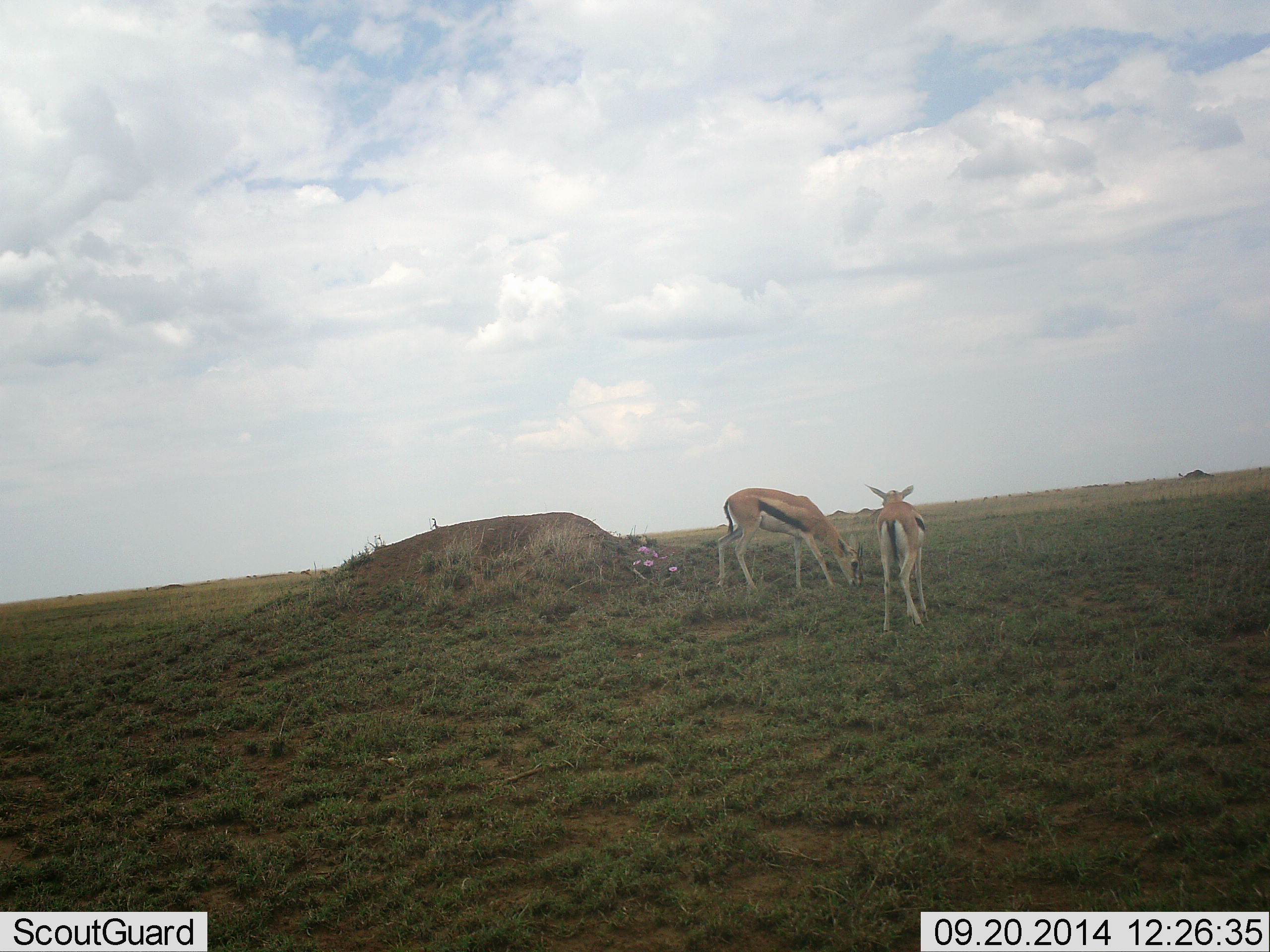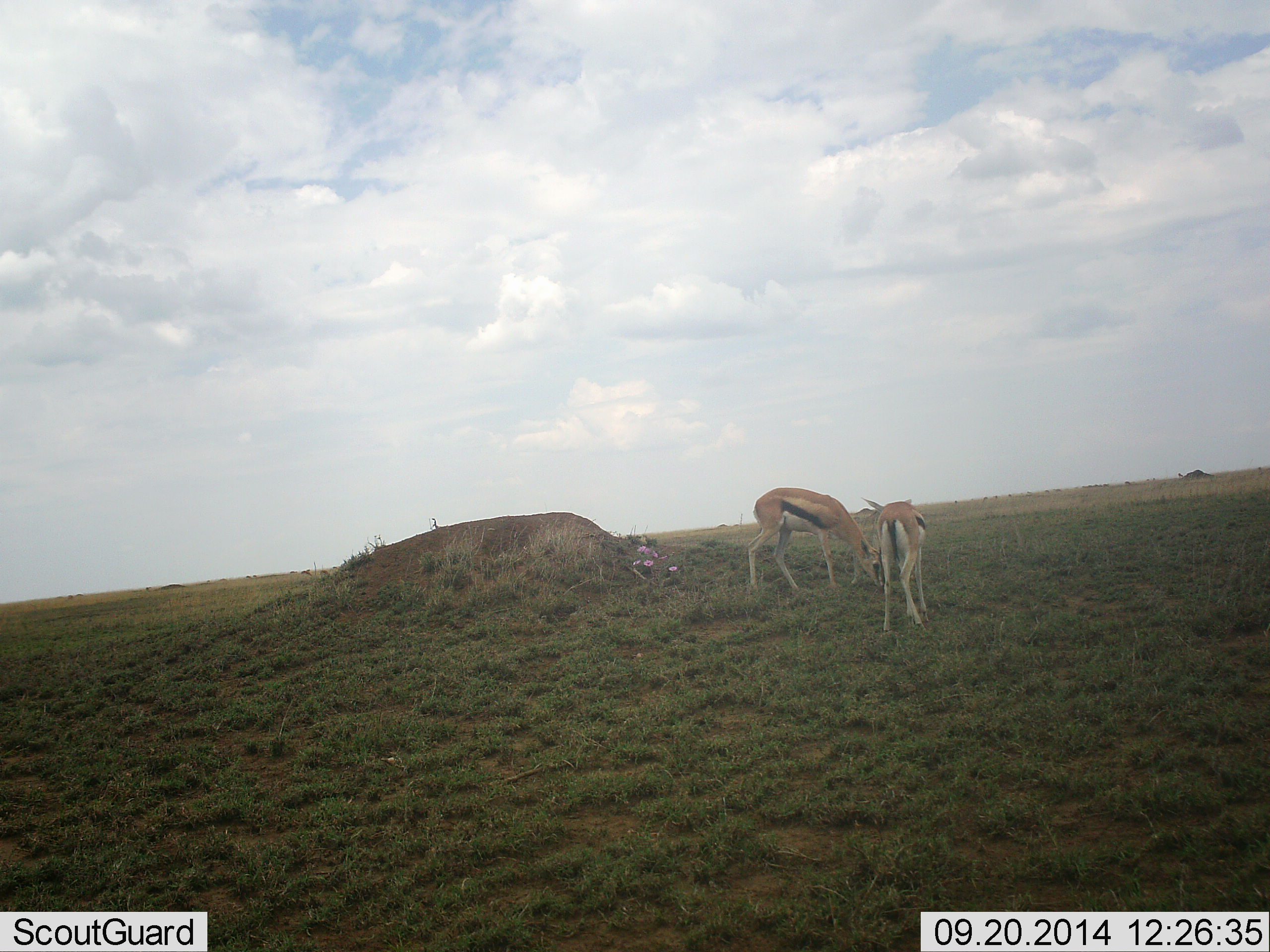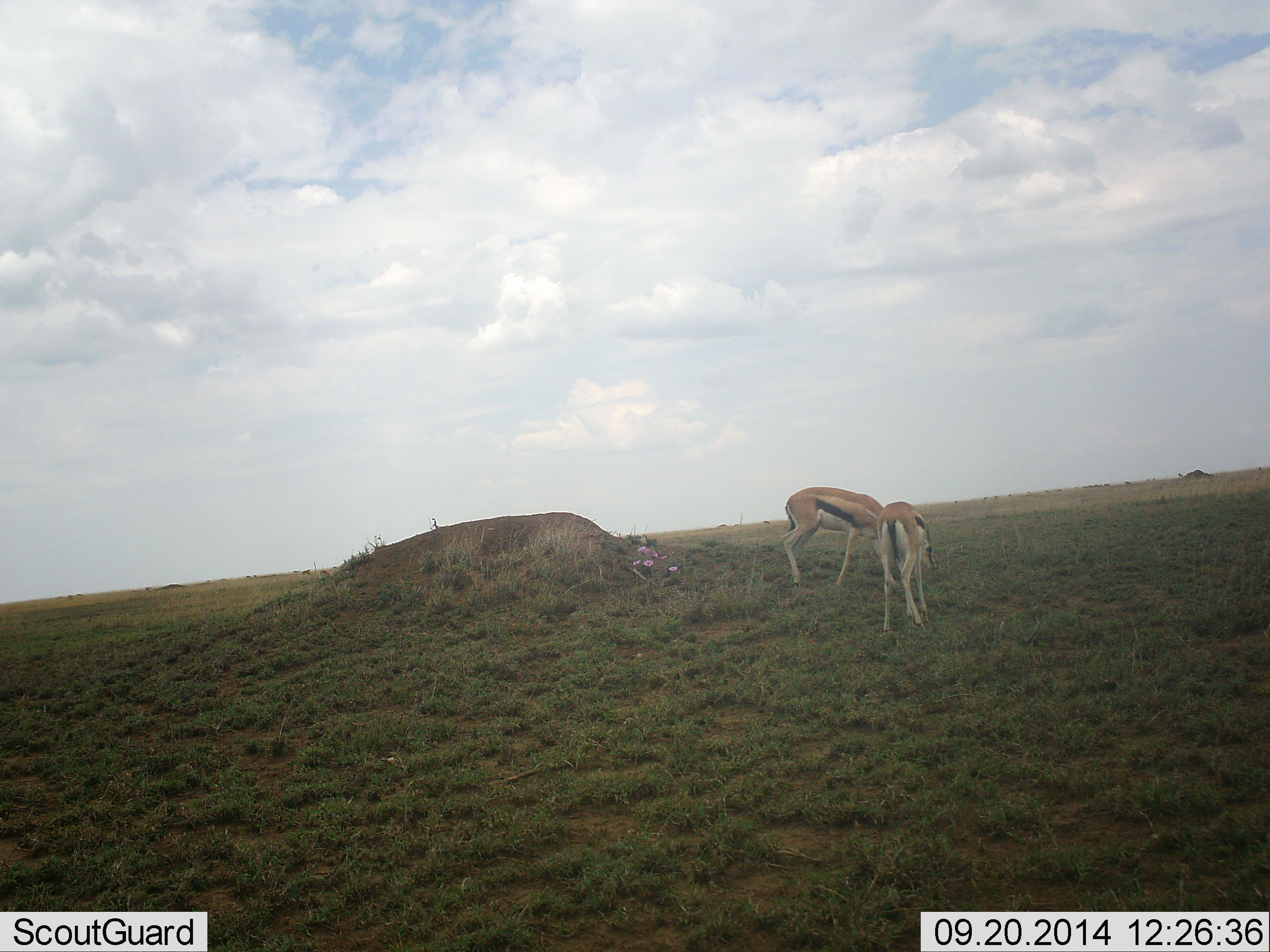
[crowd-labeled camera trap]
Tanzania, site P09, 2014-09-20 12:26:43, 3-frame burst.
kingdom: Animalia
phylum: Chordata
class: Mammalia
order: Artiodactyla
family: Bovidae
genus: Eudorcas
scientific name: Eudorcas thomsonii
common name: thomson's gazelle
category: gazellethomsons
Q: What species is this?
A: Gazellethomsons (thomson's gazelle) (Eudorcas thomsonii).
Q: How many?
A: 2.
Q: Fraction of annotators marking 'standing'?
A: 20%.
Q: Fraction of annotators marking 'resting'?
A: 0%.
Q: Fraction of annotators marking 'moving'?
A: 0%.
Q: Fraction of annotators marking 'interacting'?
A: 0%.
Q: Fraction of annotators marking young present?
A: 0%.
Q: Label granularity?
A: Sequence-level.